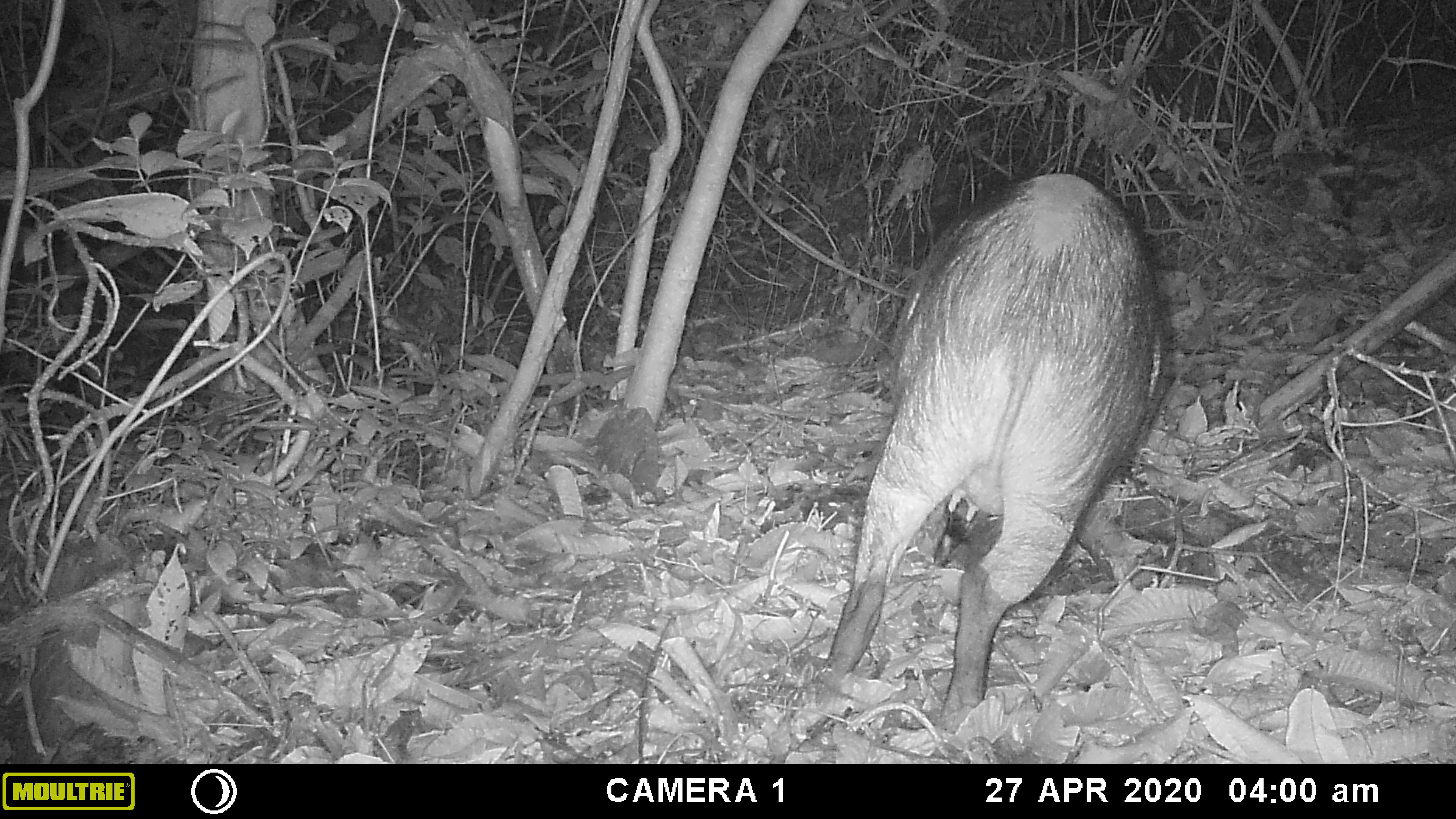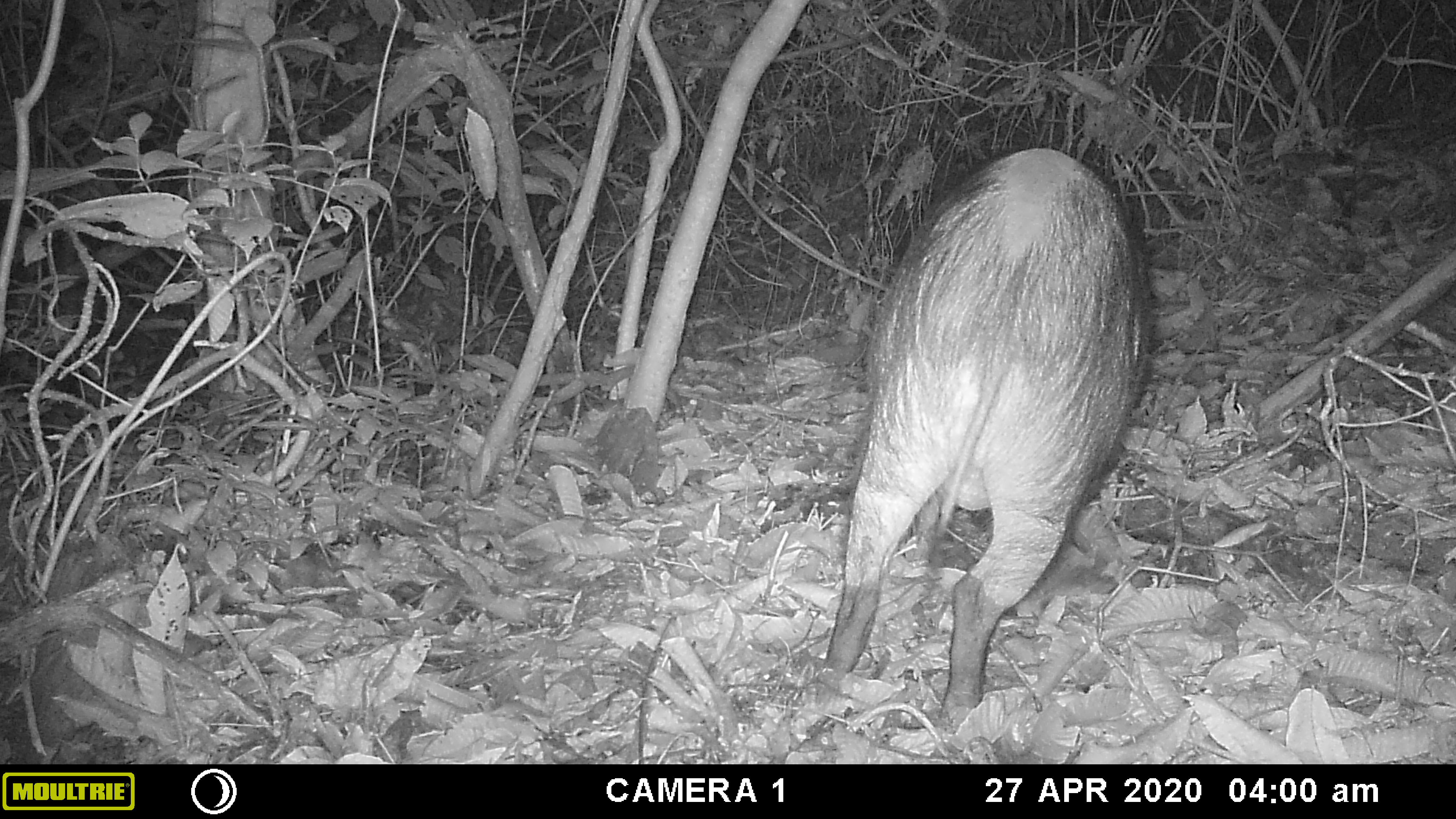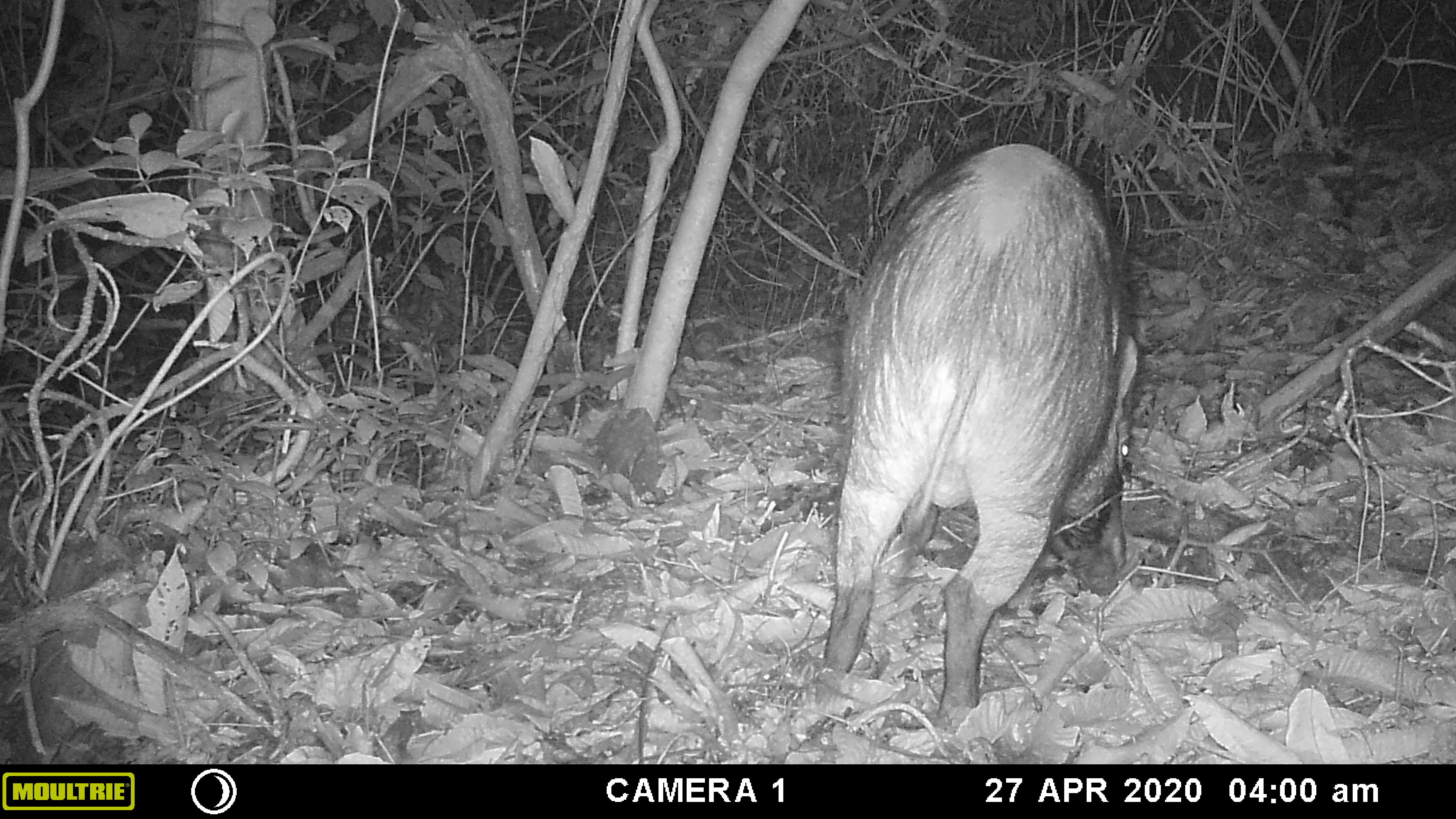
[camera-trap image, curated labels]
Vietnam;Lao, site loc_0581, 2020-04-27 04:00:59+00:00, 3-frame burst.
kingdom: Animalia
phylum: Chordata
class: Mammalia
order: Artiodactyla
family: Suidae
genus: Sus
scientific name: Sus scrofa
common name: eurasian wild pig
Eurasian wild pig (Sus scrofa). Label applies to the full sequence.